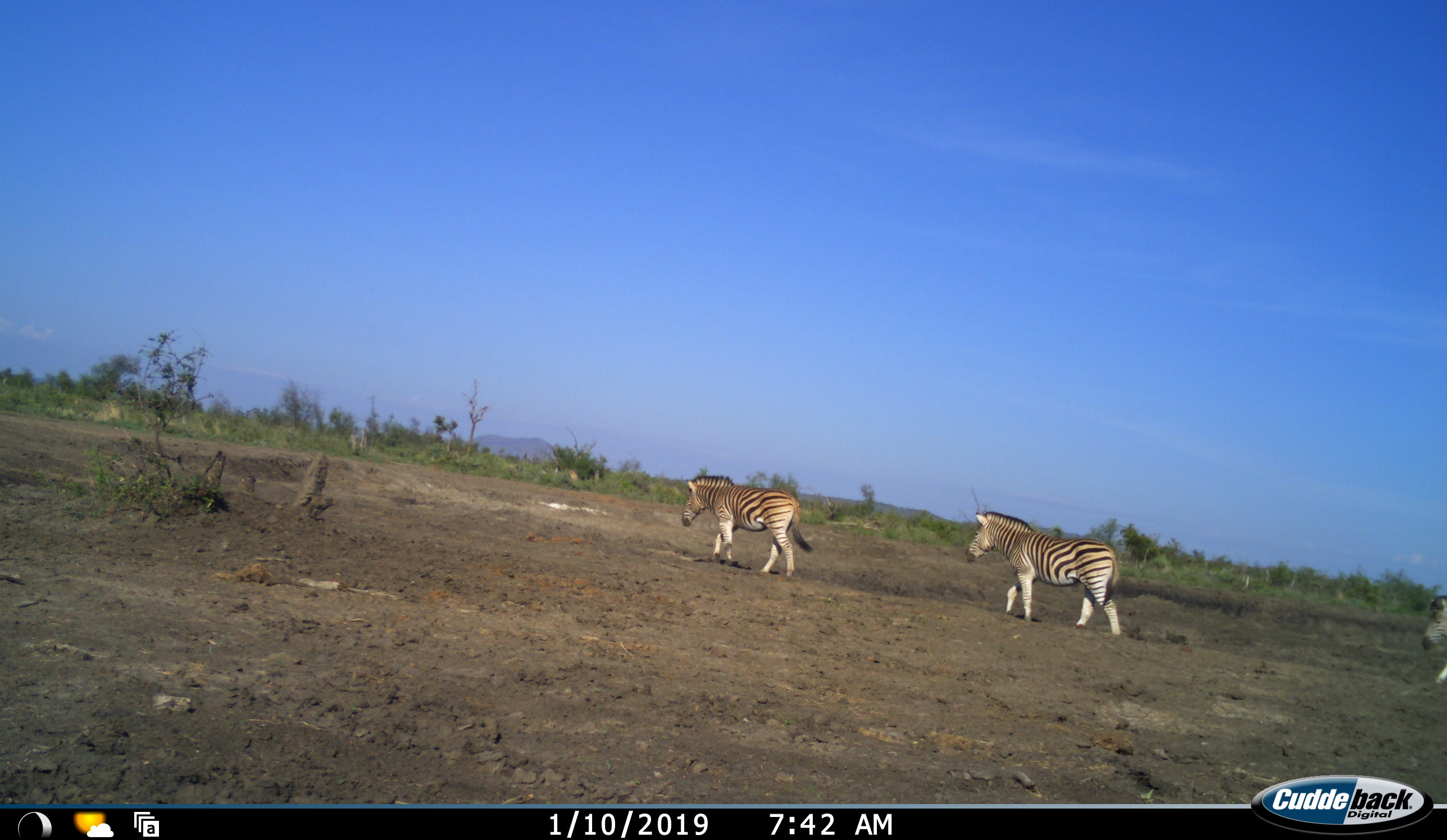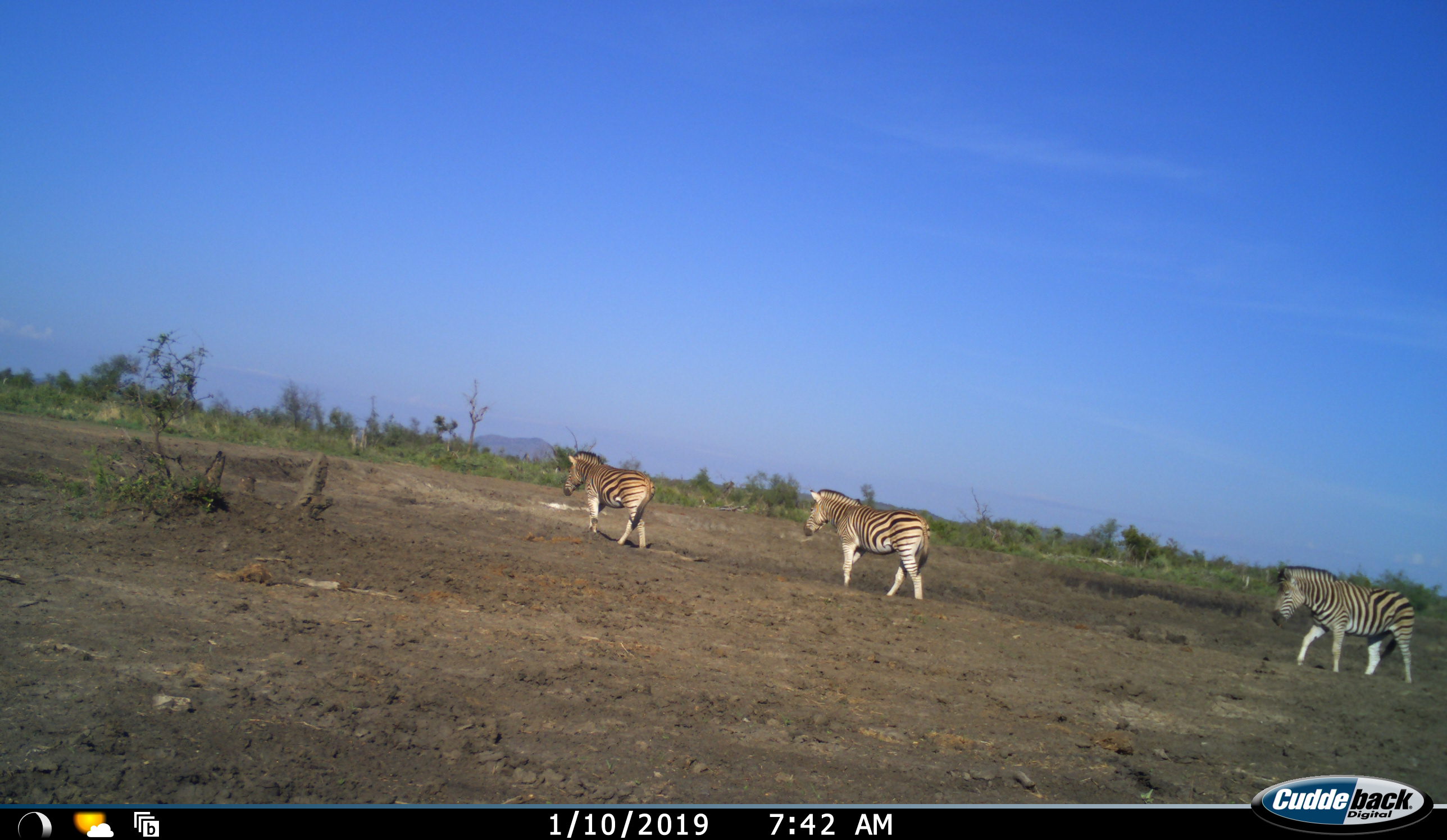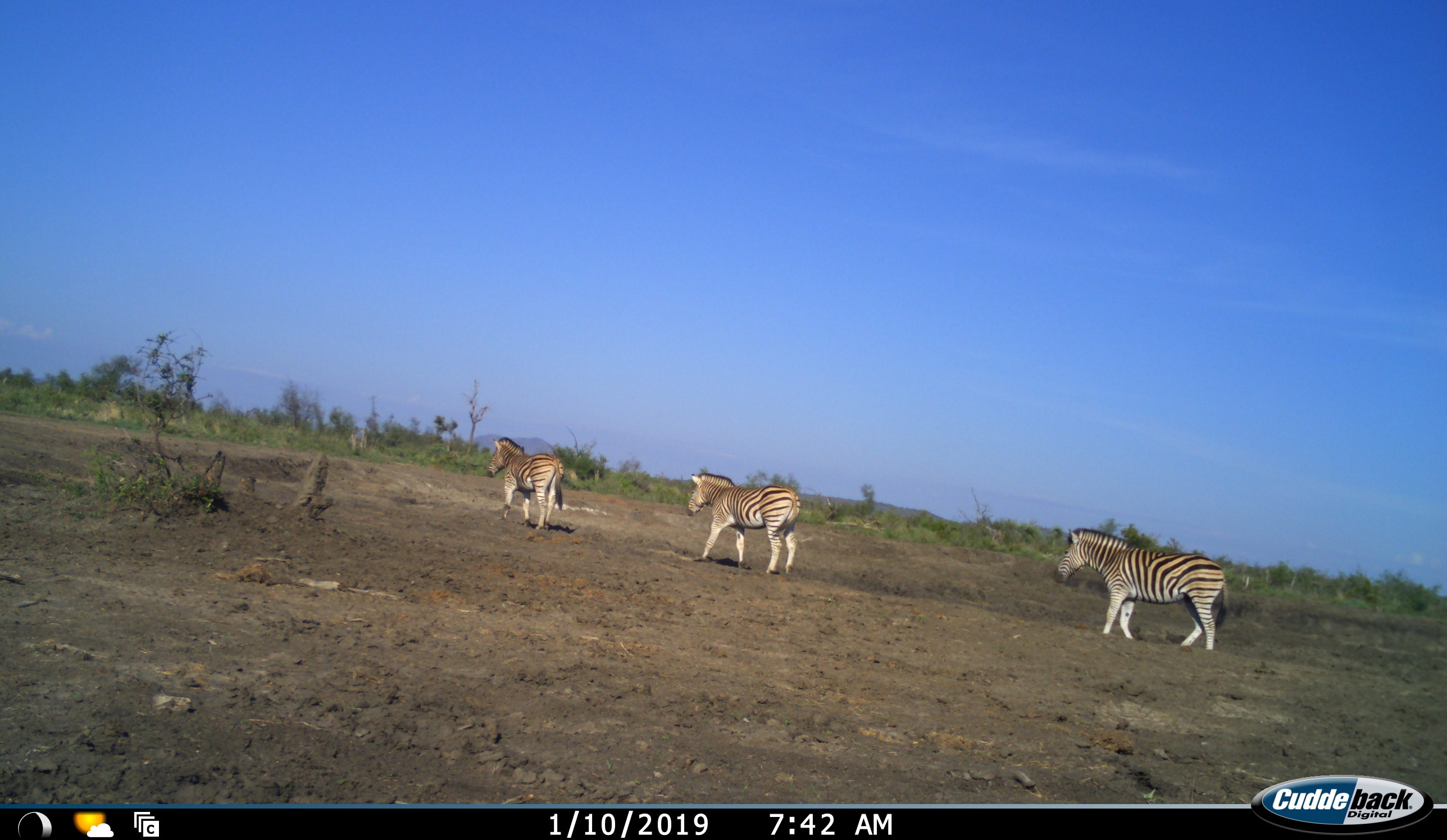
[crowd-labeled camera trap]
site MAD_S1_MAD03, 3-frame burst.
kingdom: Animalia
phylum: Chordata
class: Mammalia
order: Perissodactyla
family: Equidae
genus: Equus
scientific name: Equus quagga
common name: plains zebra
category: zebraplains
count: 3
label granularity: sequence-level